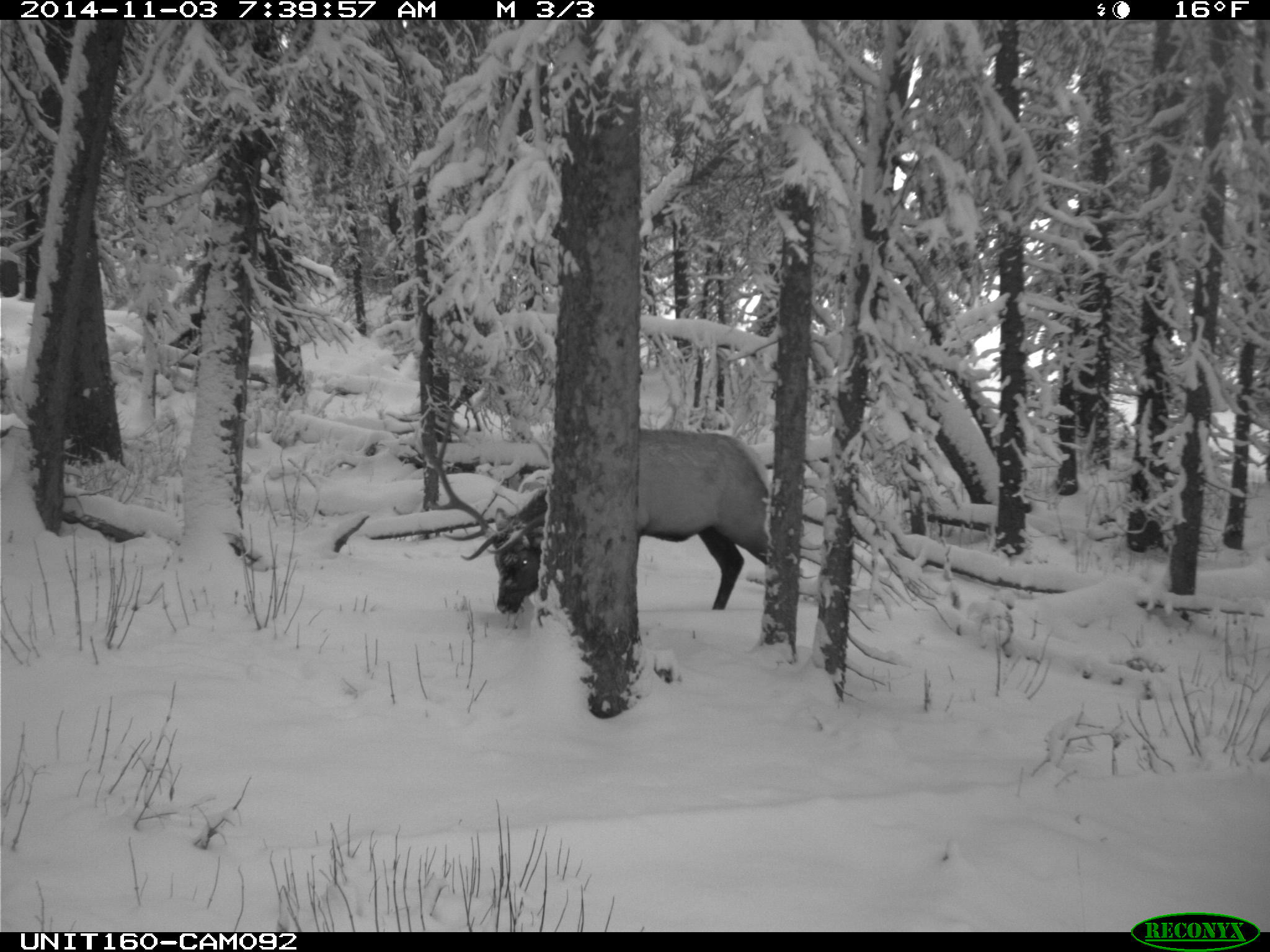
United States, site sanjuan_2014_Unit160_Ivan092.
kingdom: Animalia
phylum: Chordata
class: Mammalia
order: Artiodactyla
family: Cervidae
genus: Cervus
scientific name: Cervus elaphus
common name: red deer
Cervus elaphus (red deer).